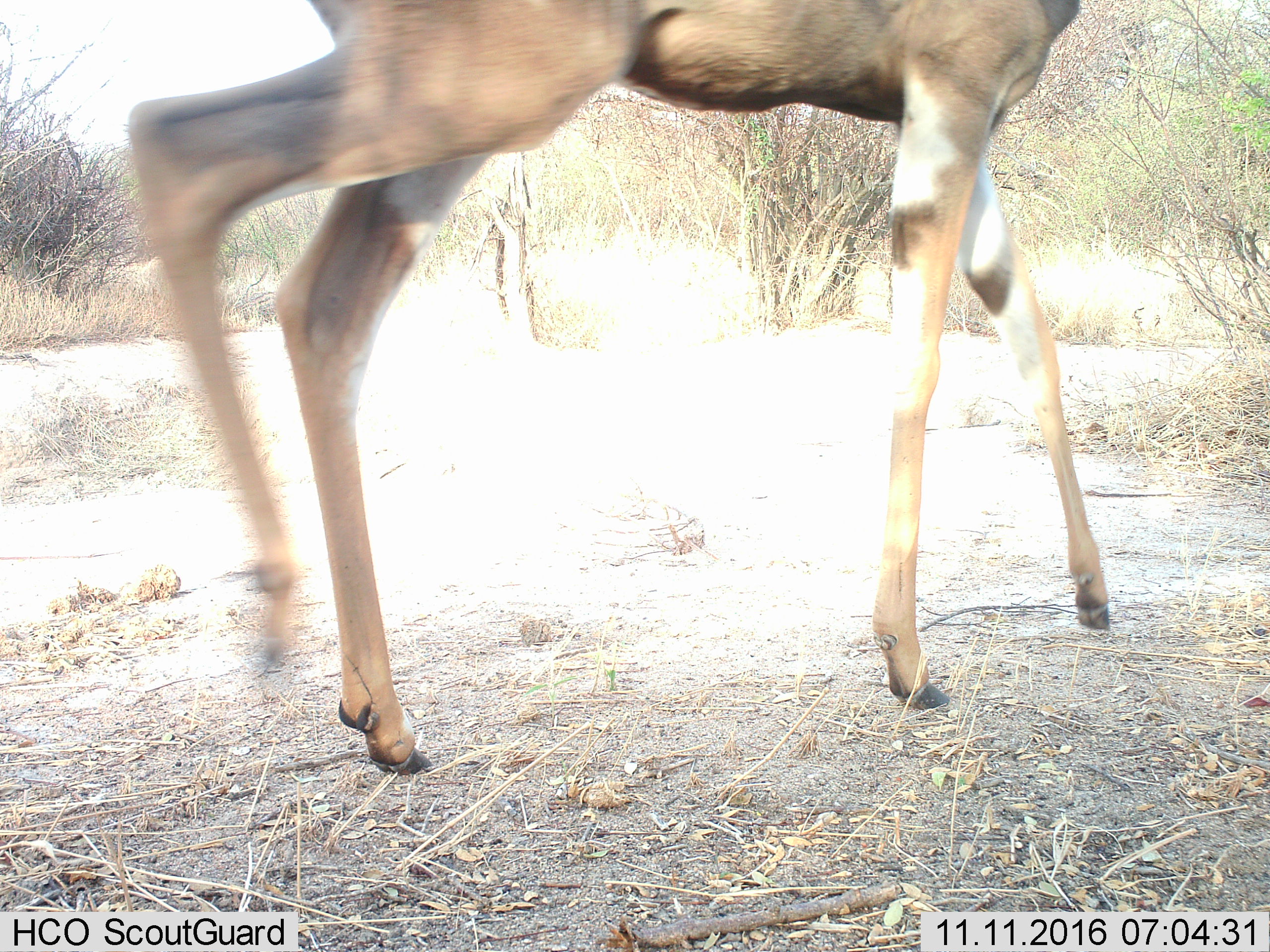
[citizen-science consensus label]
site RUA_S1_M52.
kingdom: Animalia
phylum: Chordata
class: Mammalia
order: Artiodactyla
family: Bovidae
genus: Aepyceros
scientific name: Aepyceros melampus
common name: impala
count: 1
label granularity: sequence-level